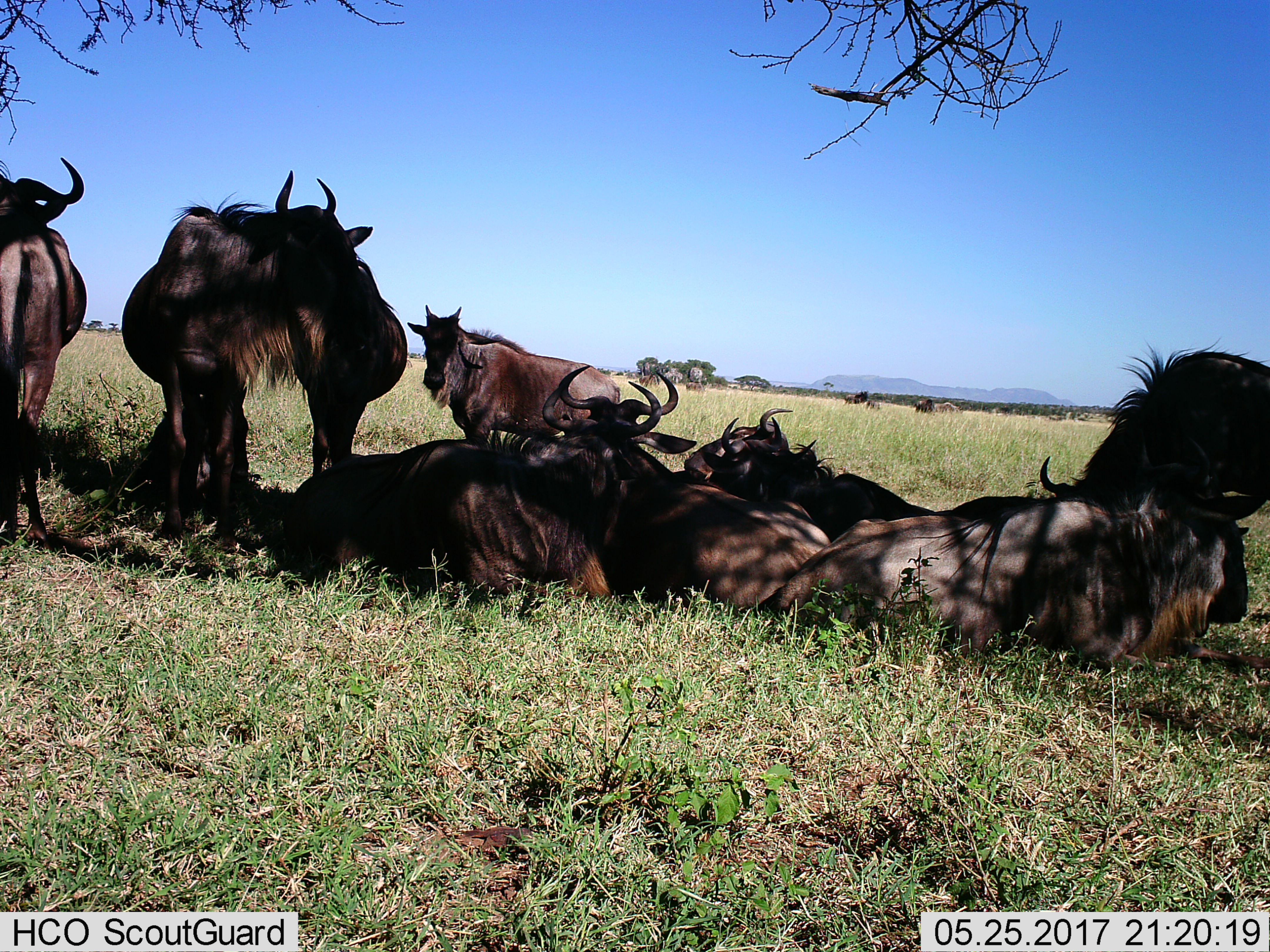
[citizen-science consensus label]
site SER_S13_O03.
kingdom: Animalia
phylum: Chordata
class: Mammalia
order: Artiodactyla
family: Bovidae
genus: Connochaetes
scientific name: Connochaetes taurinus taurinus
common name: blue wildebeest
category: wildebeestblue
Wildebeestblue (blue wildebeest) (Connochaetes taurinus taurinus), count 9. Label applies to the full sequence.